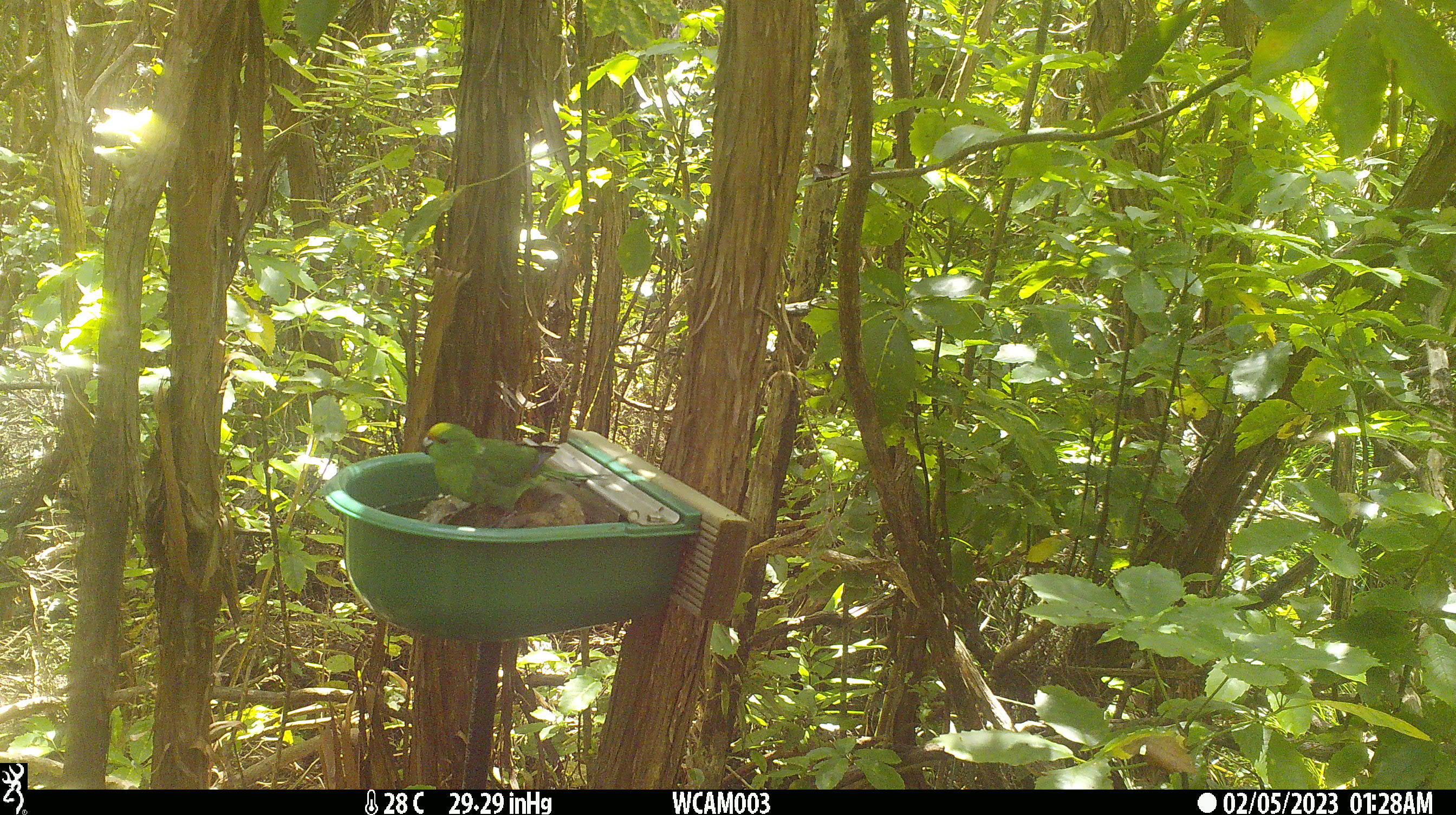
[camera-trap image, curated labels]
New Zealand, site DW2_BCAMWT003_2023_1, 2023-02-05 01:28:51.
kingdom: Animalia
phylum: Chordata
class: Aves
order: Psittaciformes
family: Psittaculidae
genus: Cyanoramphus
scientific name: Cyanoramphus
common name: parakeet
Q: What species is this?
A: Parakeet (Cyanoramphus).